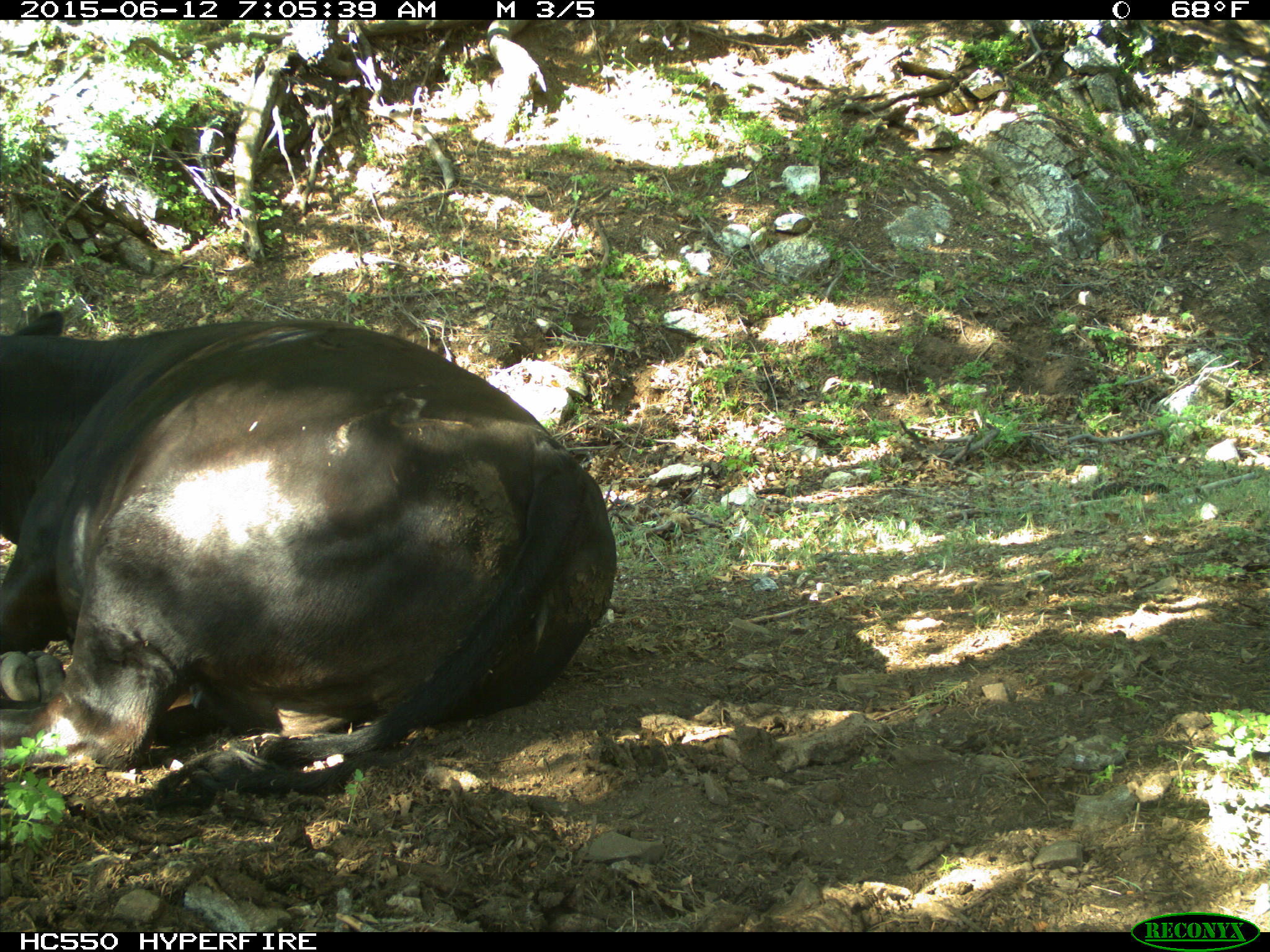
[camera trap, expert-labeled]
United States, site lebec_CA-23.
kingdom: Animalia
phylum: Chordata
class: Mammalia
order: Artiodactyla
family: Bovidae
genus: Bos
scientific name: Bos taurus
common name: domestic cow